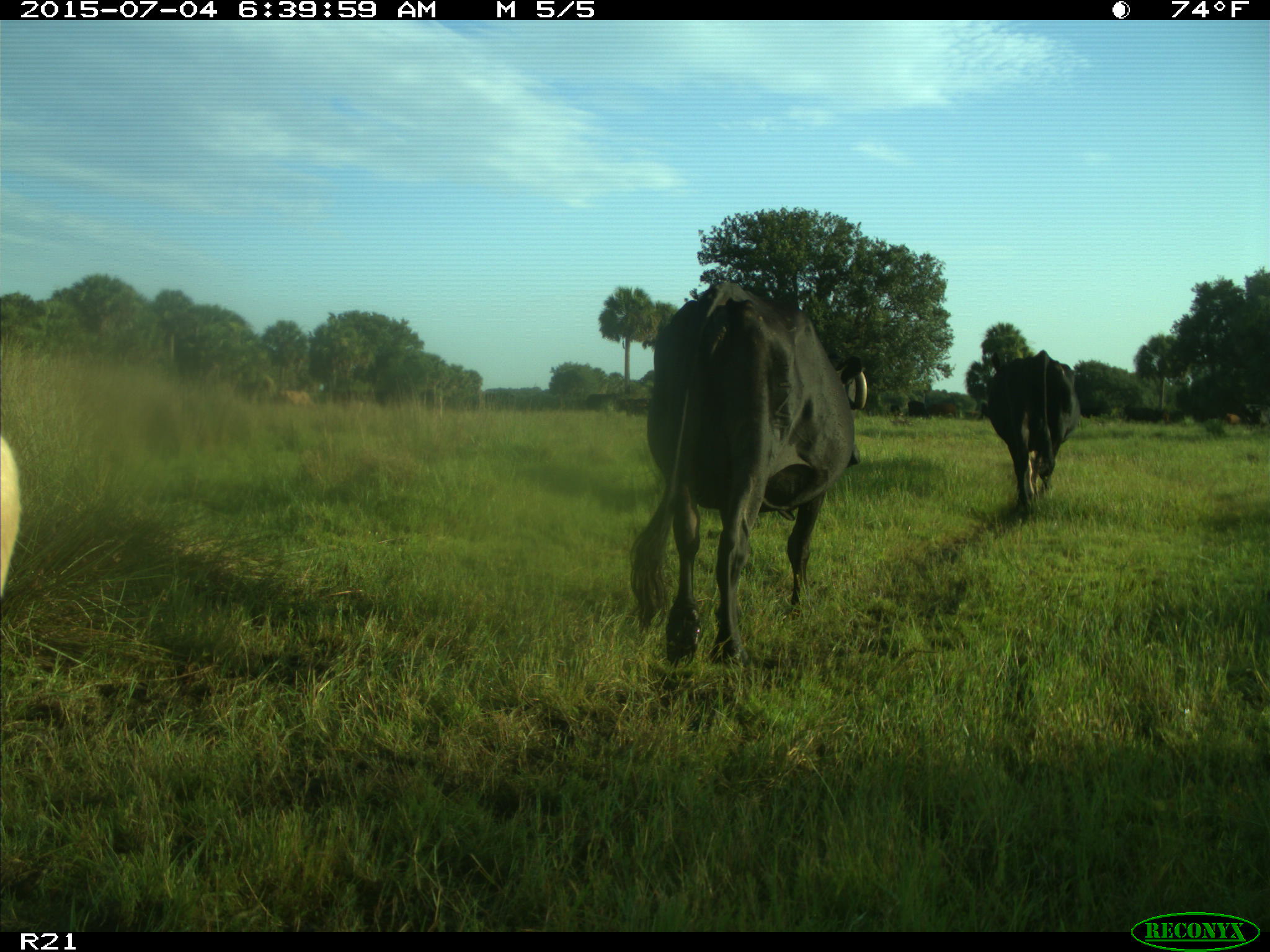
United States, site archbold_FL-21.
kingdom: Animalia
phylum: Chordata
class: Mammalia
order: Artiodactyla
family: Bovidae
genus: Bos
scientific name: Bos taurus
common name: domestic cow